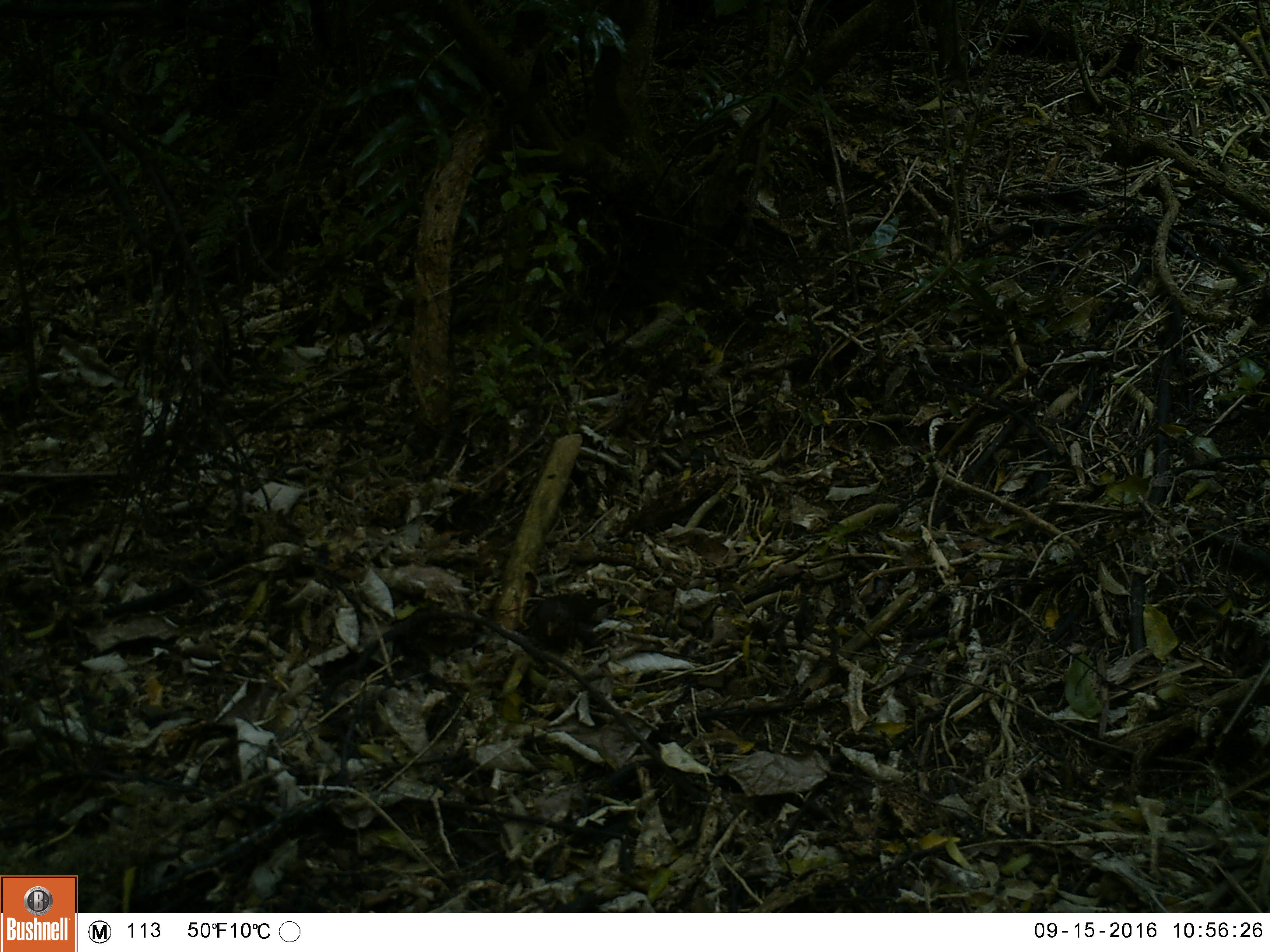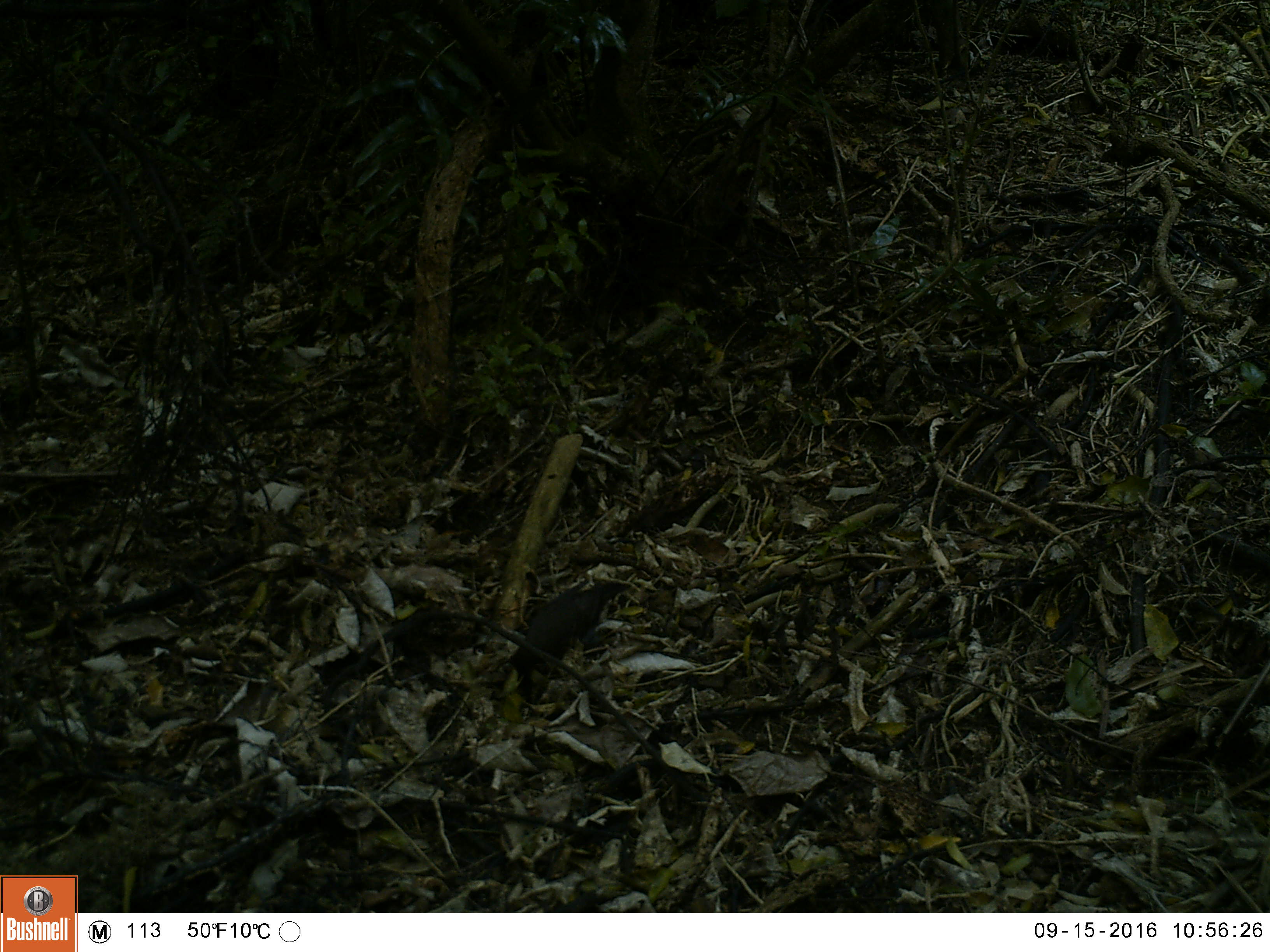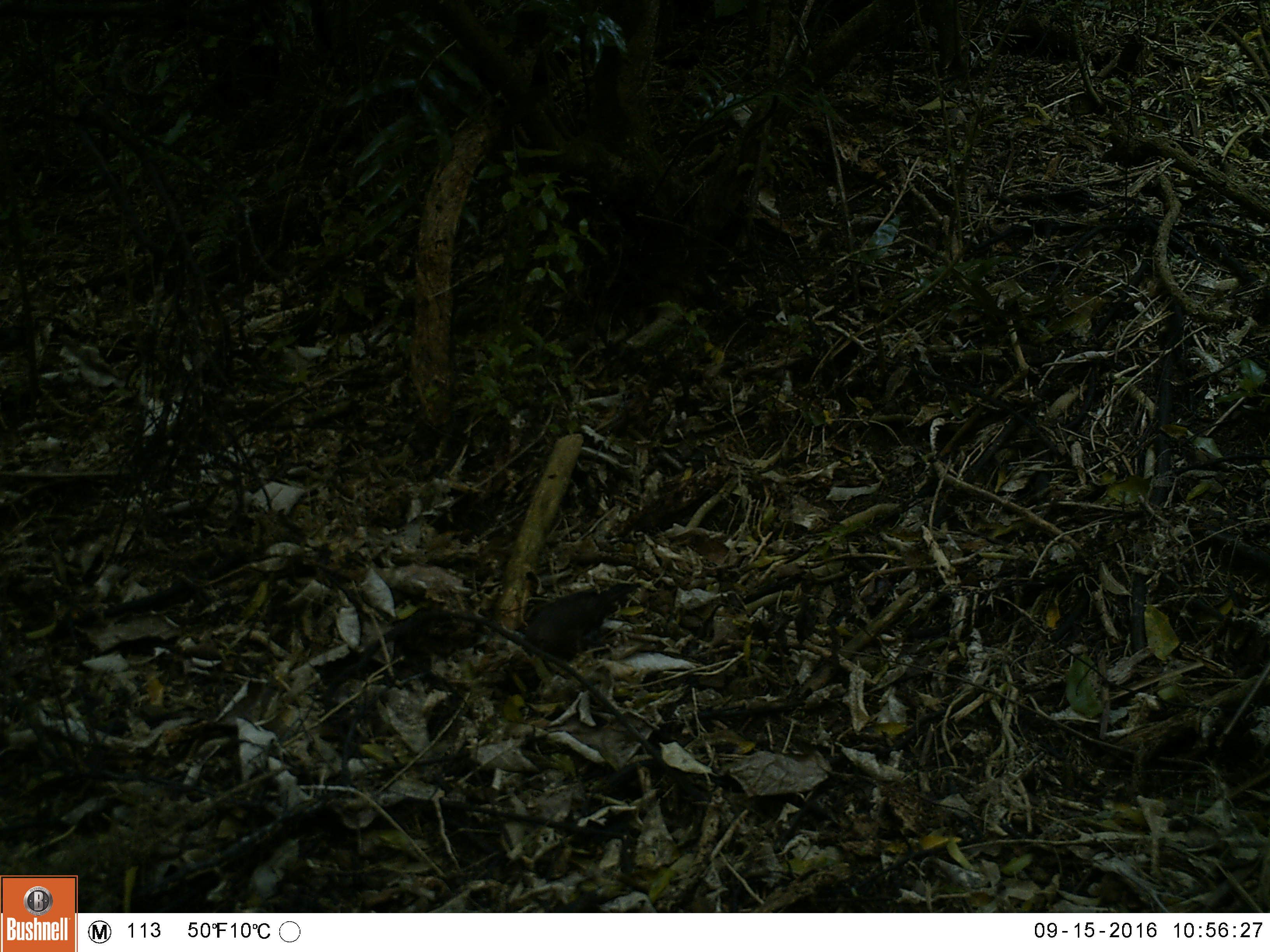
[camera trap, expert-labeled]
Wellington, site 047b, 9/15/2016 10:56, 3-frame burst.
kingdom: Animalia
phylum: Chordata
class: Aves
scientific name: Aves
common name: bird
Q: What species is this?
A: Bird (Aves).